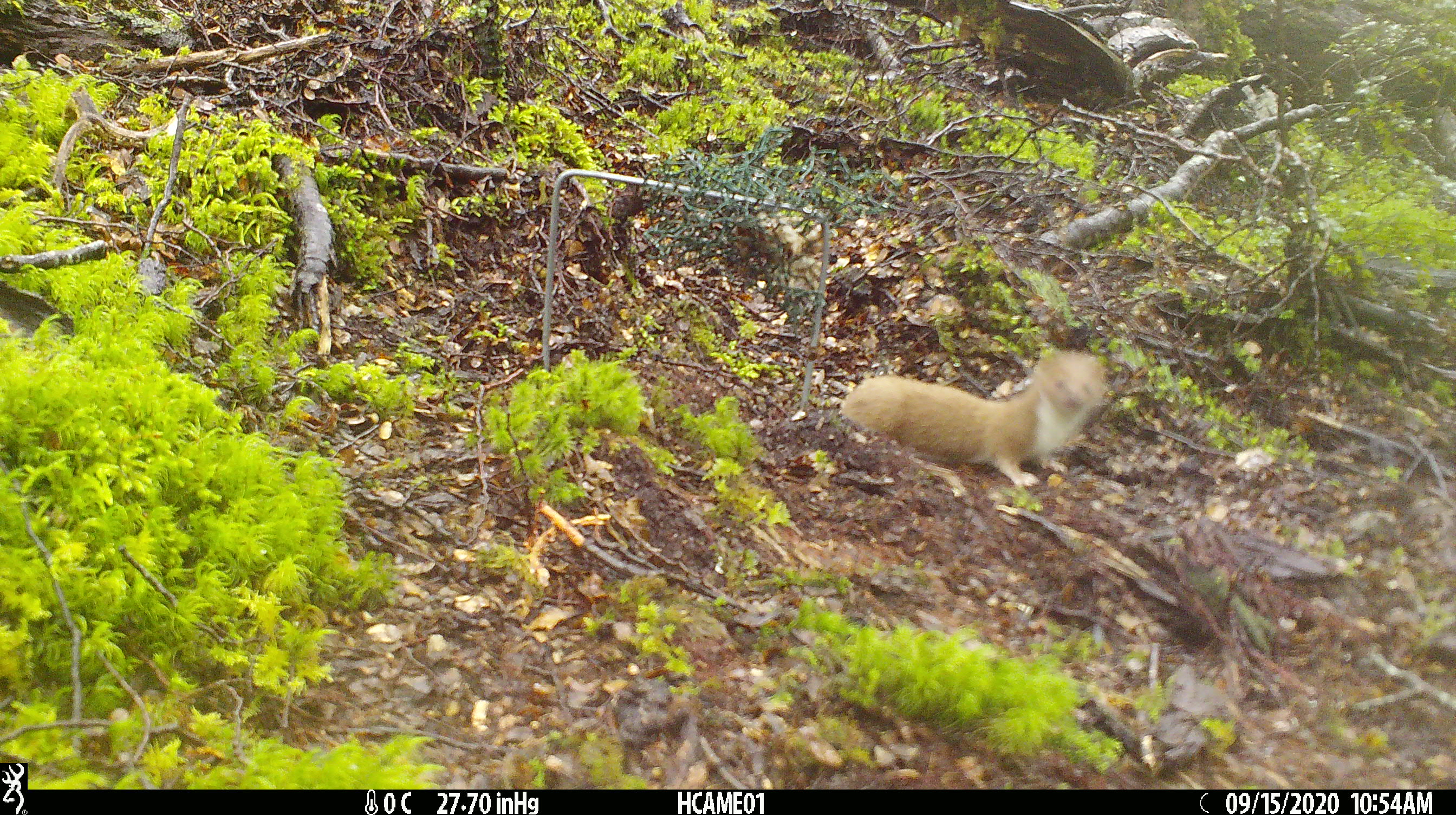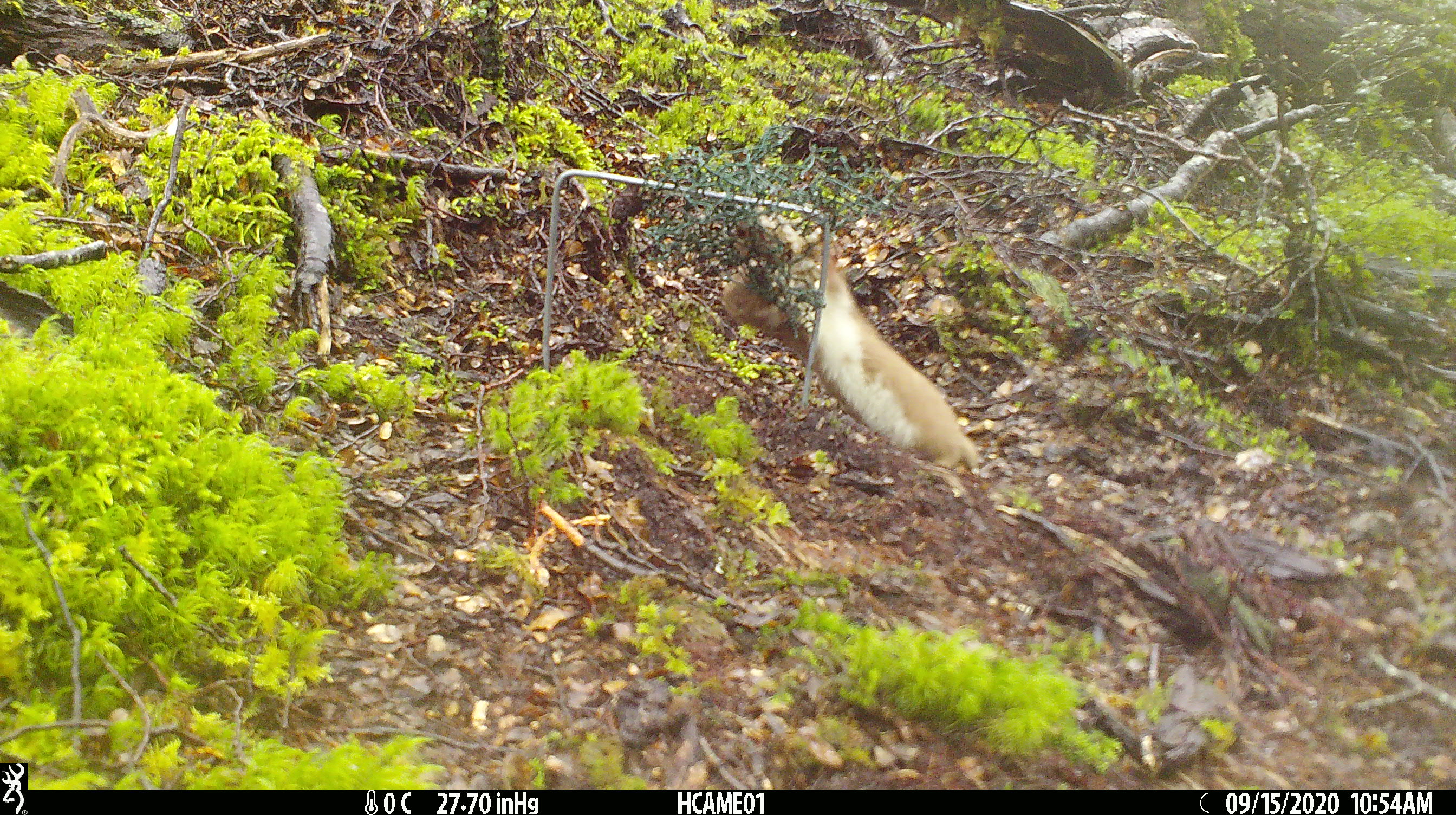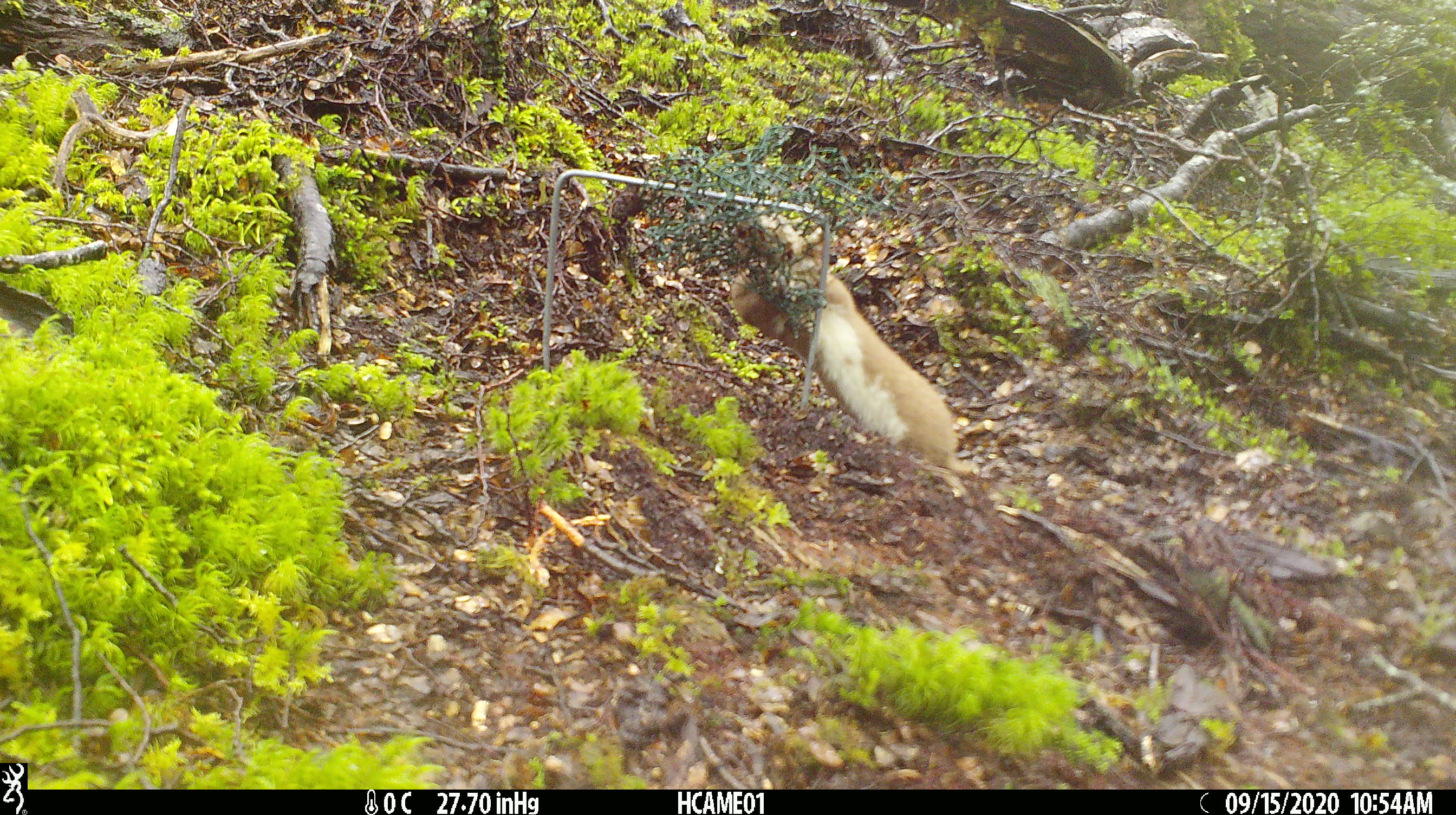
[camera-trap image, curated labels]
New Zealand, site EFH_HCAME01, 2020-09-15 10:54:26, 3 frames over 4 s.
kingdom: Animalia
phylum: Chordata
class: Mammalia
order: Carnivora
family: Mustelidae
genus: Mustela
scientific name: Mustela nivalis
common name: least weasel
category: weasel